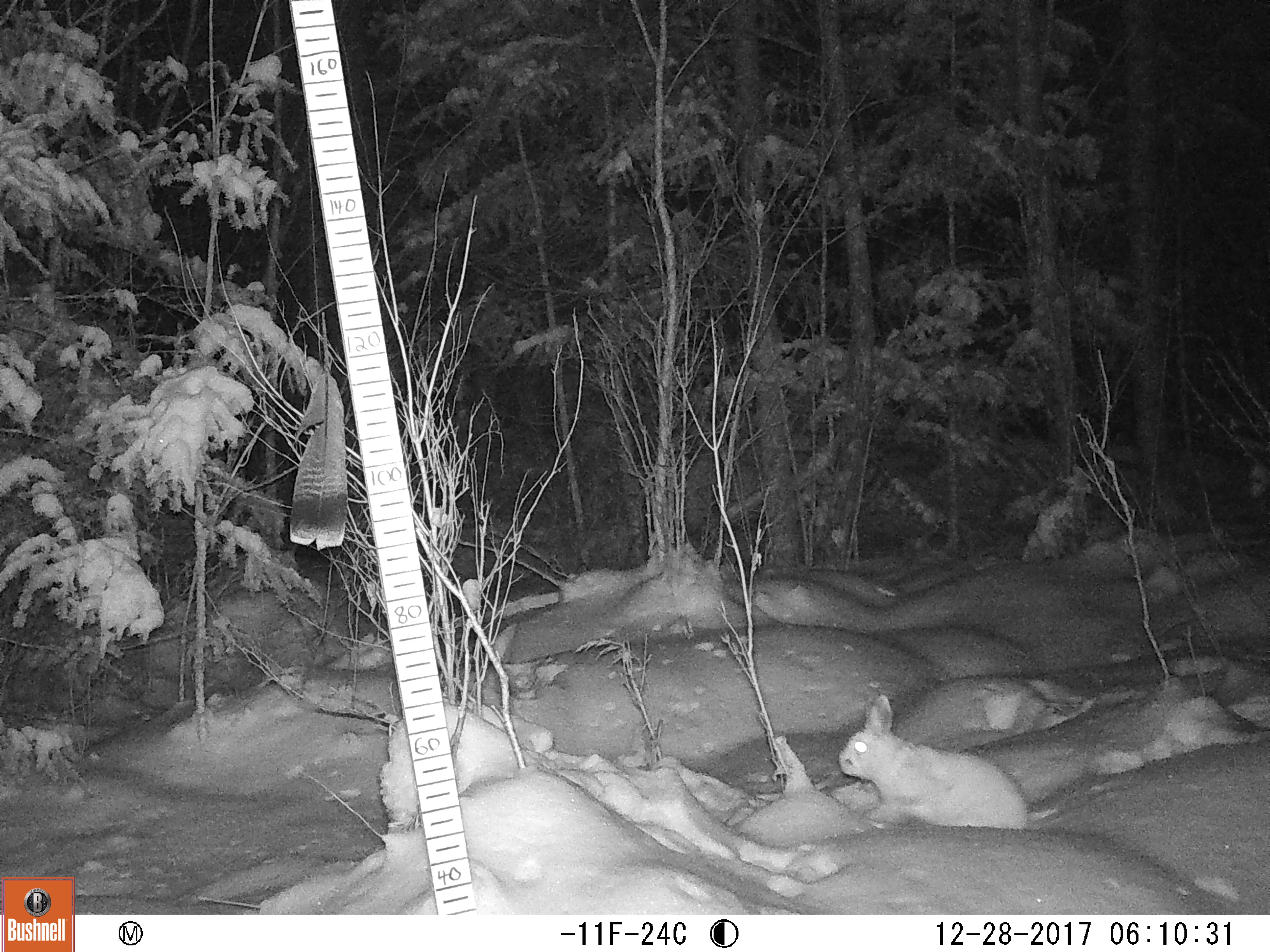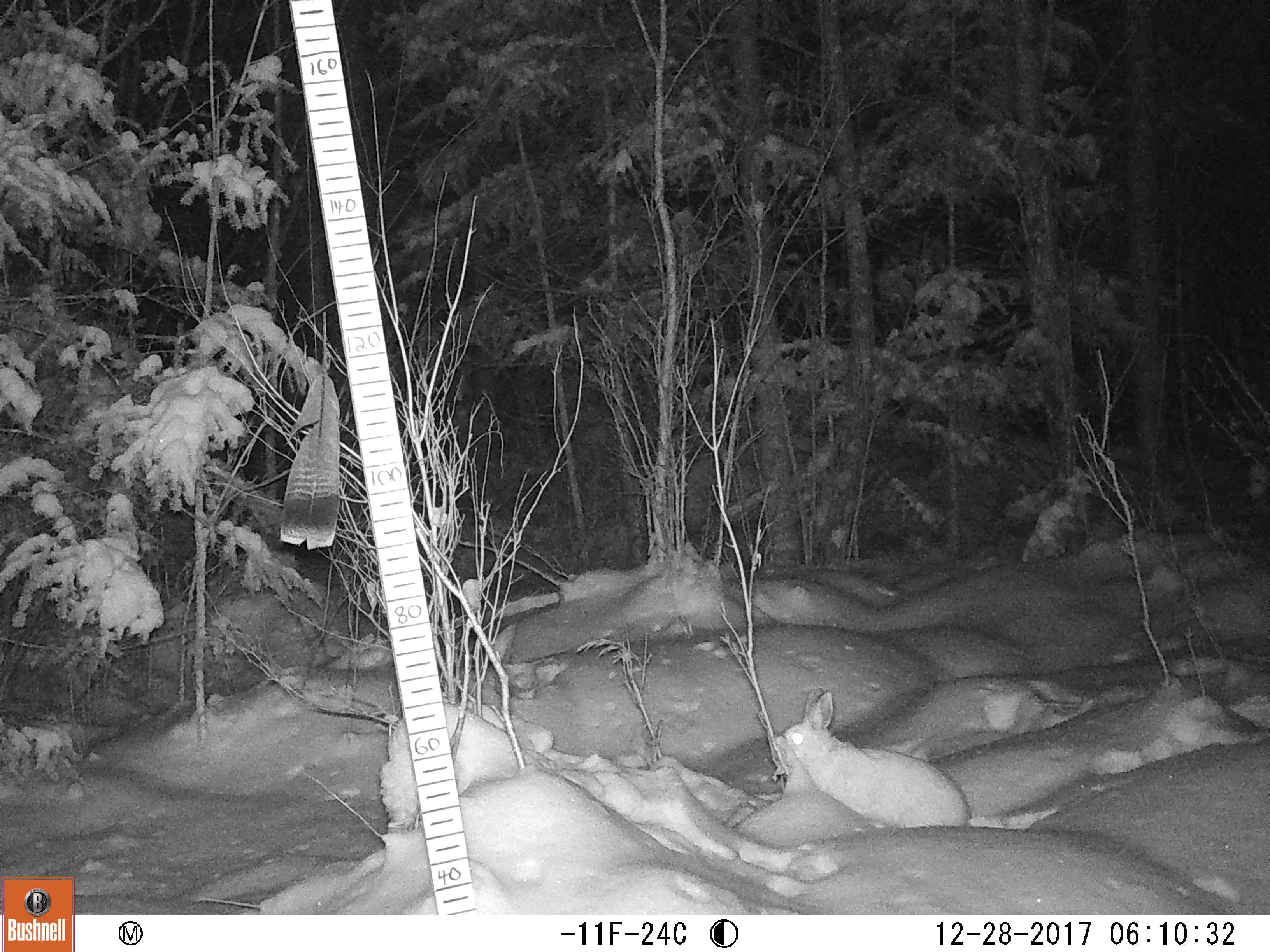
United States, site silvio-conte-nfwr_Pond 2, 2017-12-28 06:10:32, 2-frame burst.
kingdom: Animalia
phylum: Chordata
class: Mammalia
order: Lagomorpha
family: Leporidae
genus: Lepus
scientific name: Lepus americanus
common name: snowshoe hare